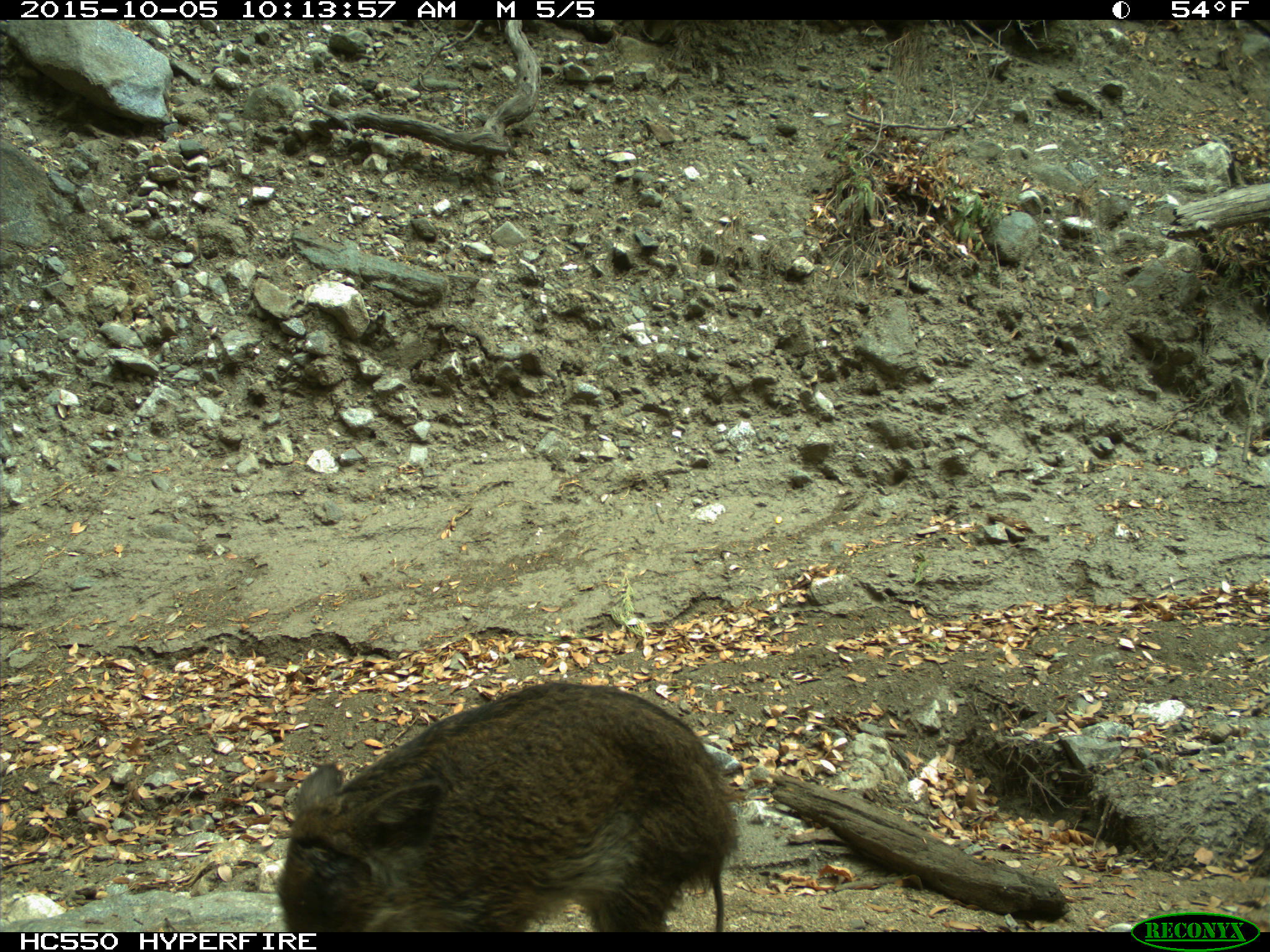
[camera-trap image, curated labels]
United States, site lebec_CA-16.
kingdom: Animalia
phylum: Chordata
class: Mammalia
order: Artiodactyla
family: Suidae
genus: Sus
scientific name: Sus scrofa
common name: wild boar